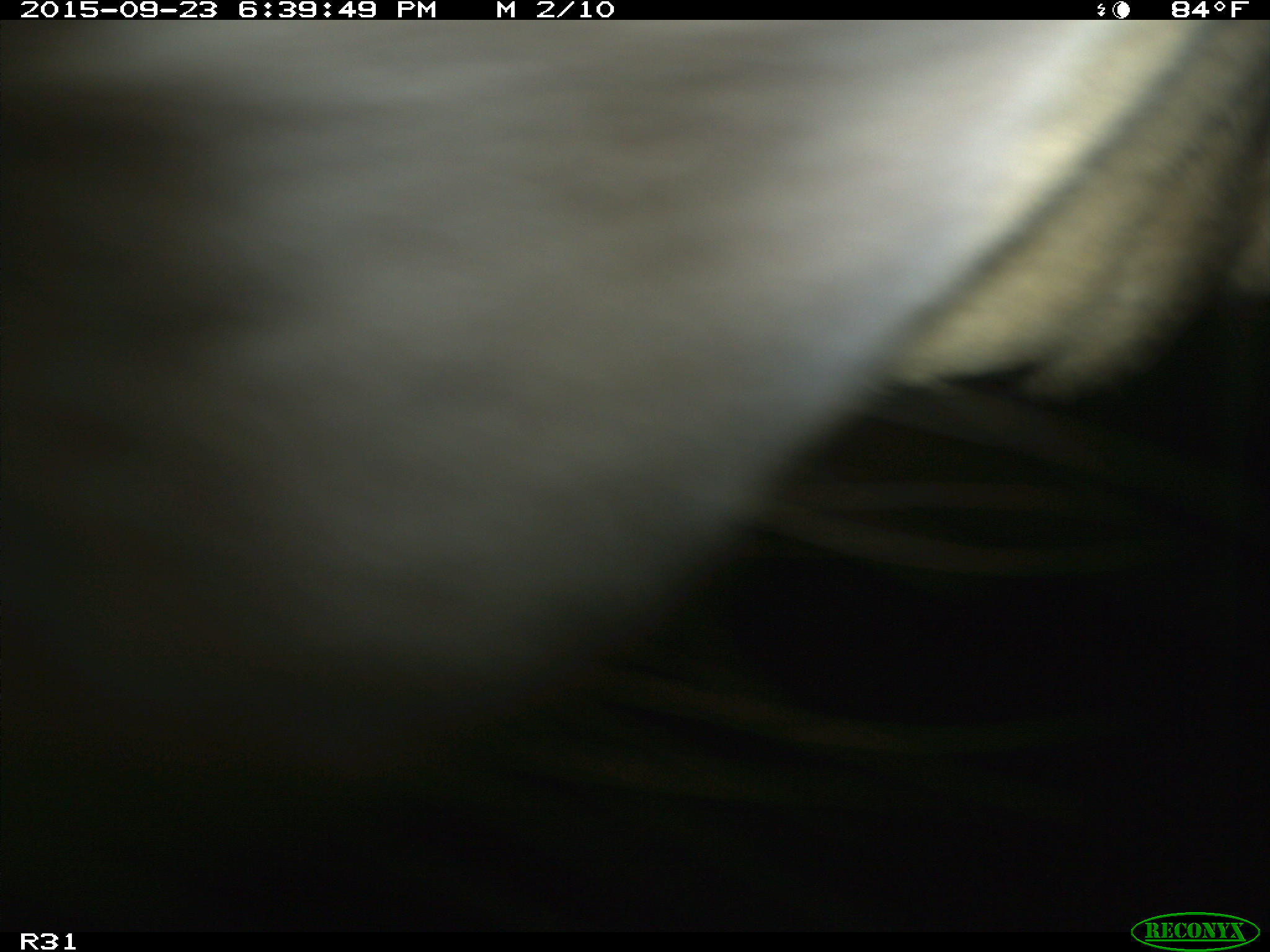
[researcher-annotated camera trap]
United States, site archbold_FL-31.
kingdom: Animalia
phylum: Chordata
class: Mammalia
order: Artiodactyla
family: Bovidae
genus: Bos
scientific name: Bos taurus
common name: domestic cow